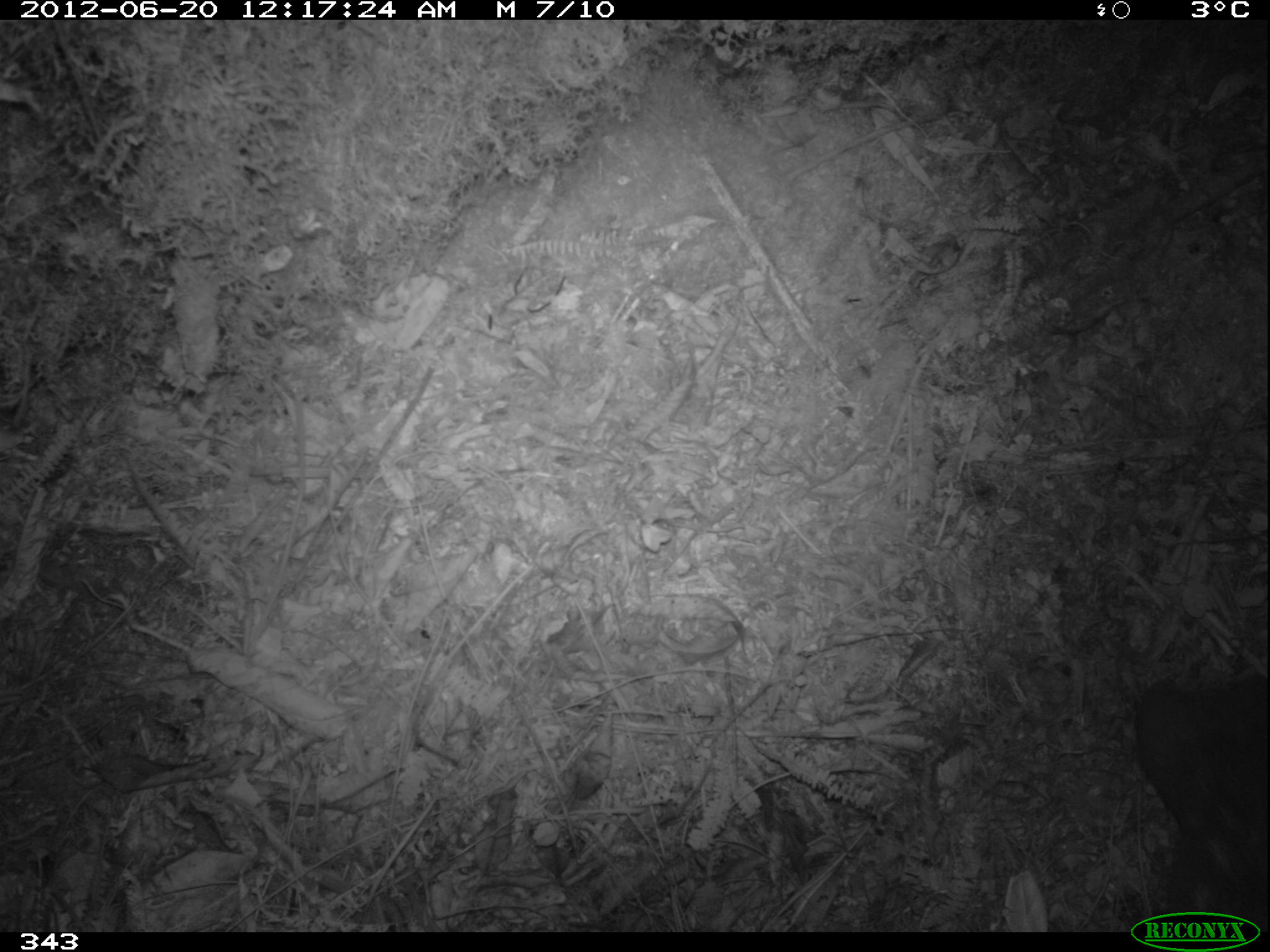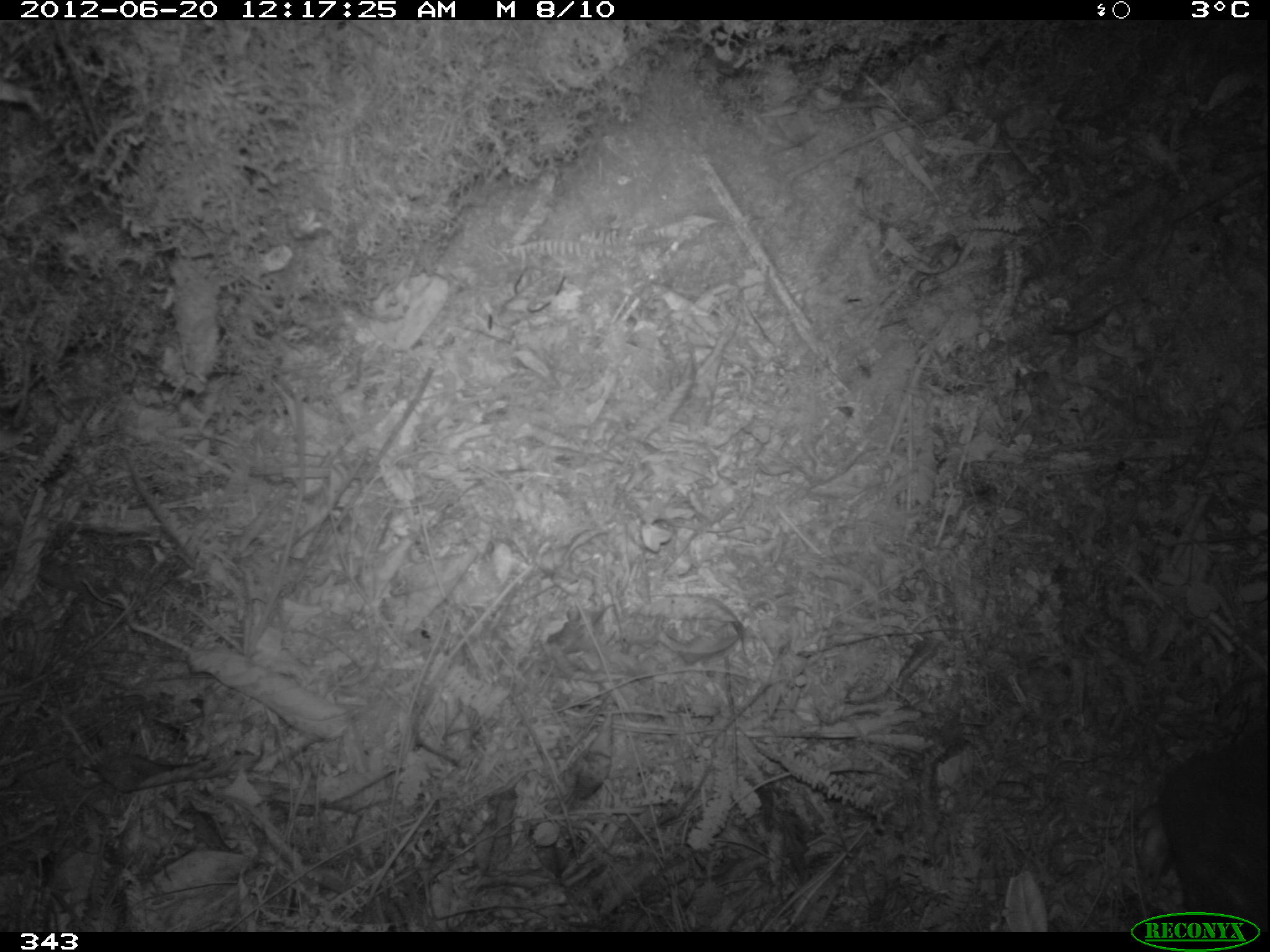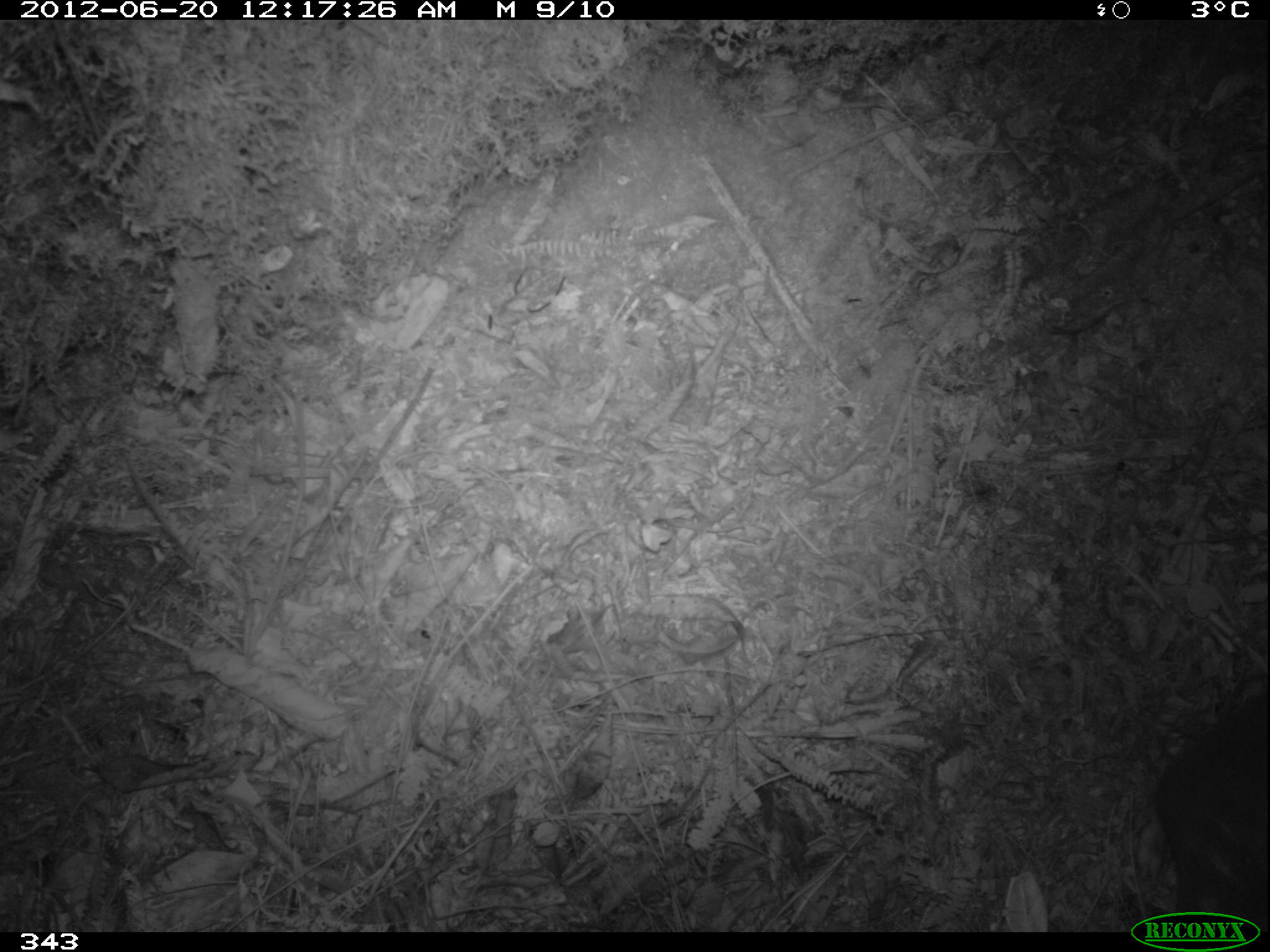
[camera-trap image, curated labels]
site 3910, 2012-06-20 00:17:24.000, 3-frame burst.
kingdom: Animalia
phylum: Chordata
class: Mammalia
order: Rodentia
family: Cuniculidae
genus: Cuniculus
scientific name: Cuniculus taczanowskii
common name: mountain paca